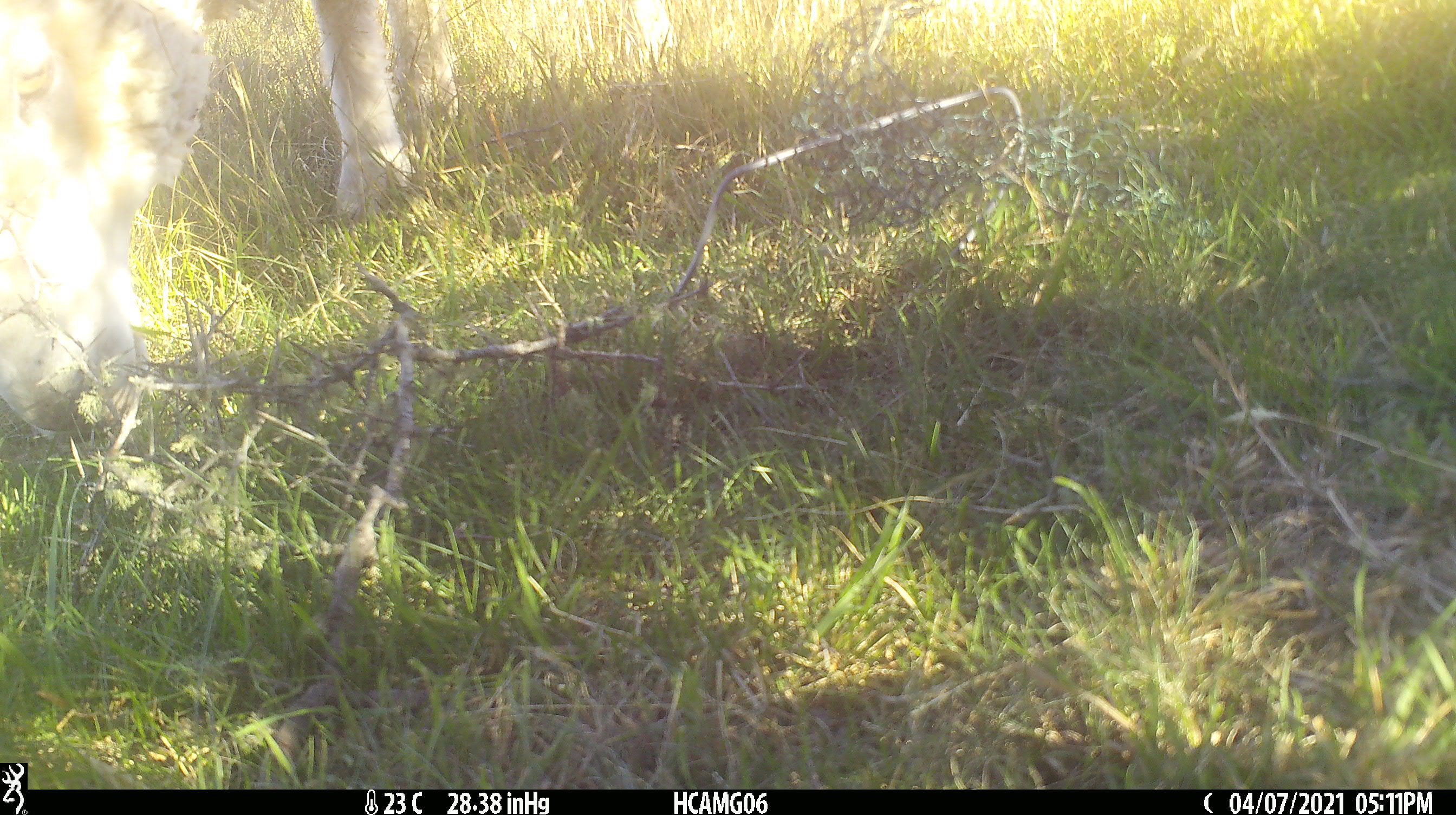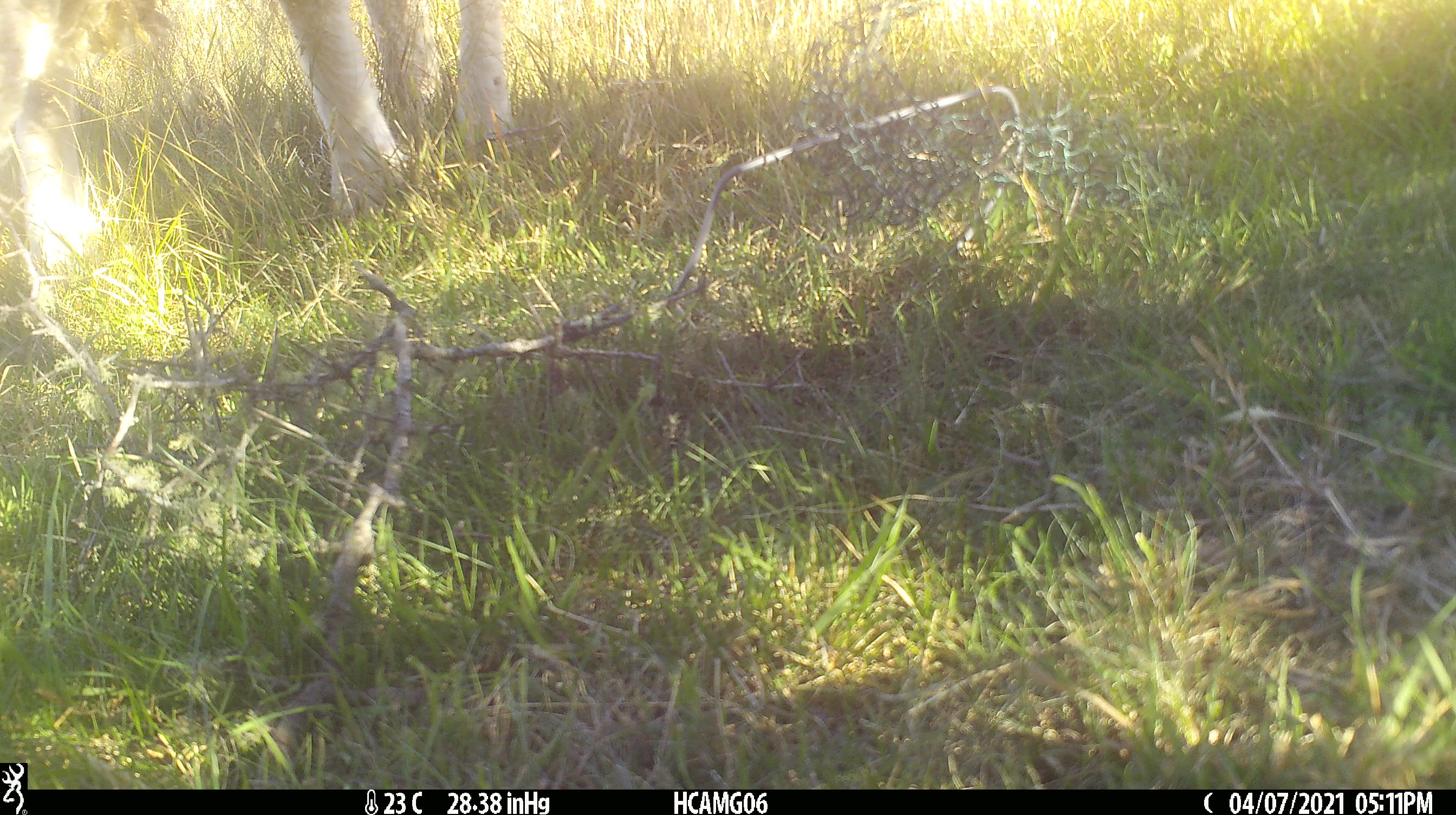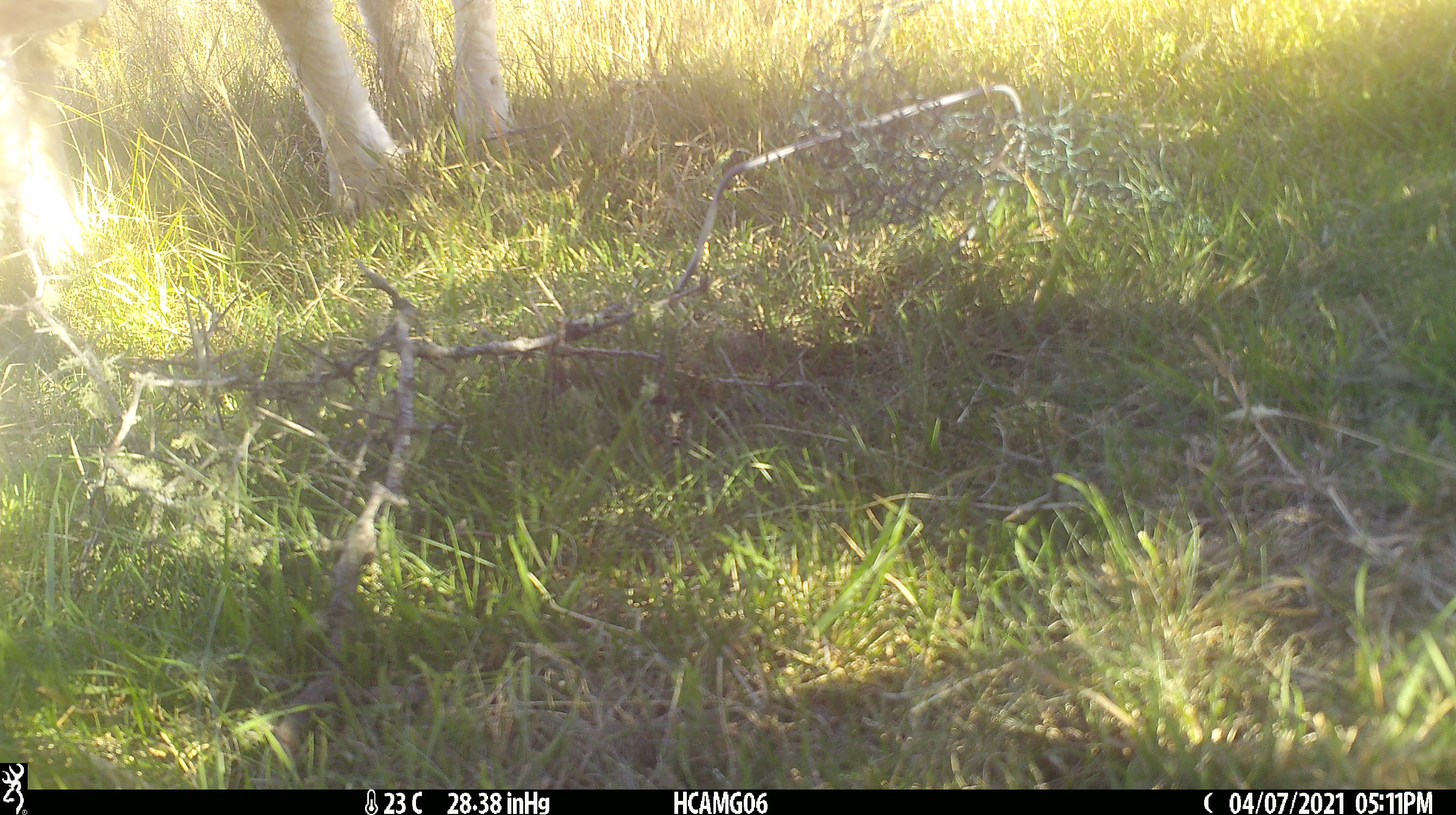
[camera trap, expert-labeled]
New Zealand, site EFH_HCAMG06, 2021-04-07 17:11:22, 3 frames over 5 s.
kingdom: Animalia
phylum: Chordata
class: Mammalia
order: Artiodactyla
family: Bovidae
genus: Ovis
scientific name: Ovis aries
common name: domestic sheep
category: sheep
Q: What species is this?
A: Sheep (domestic sheep) (Ovis aries).